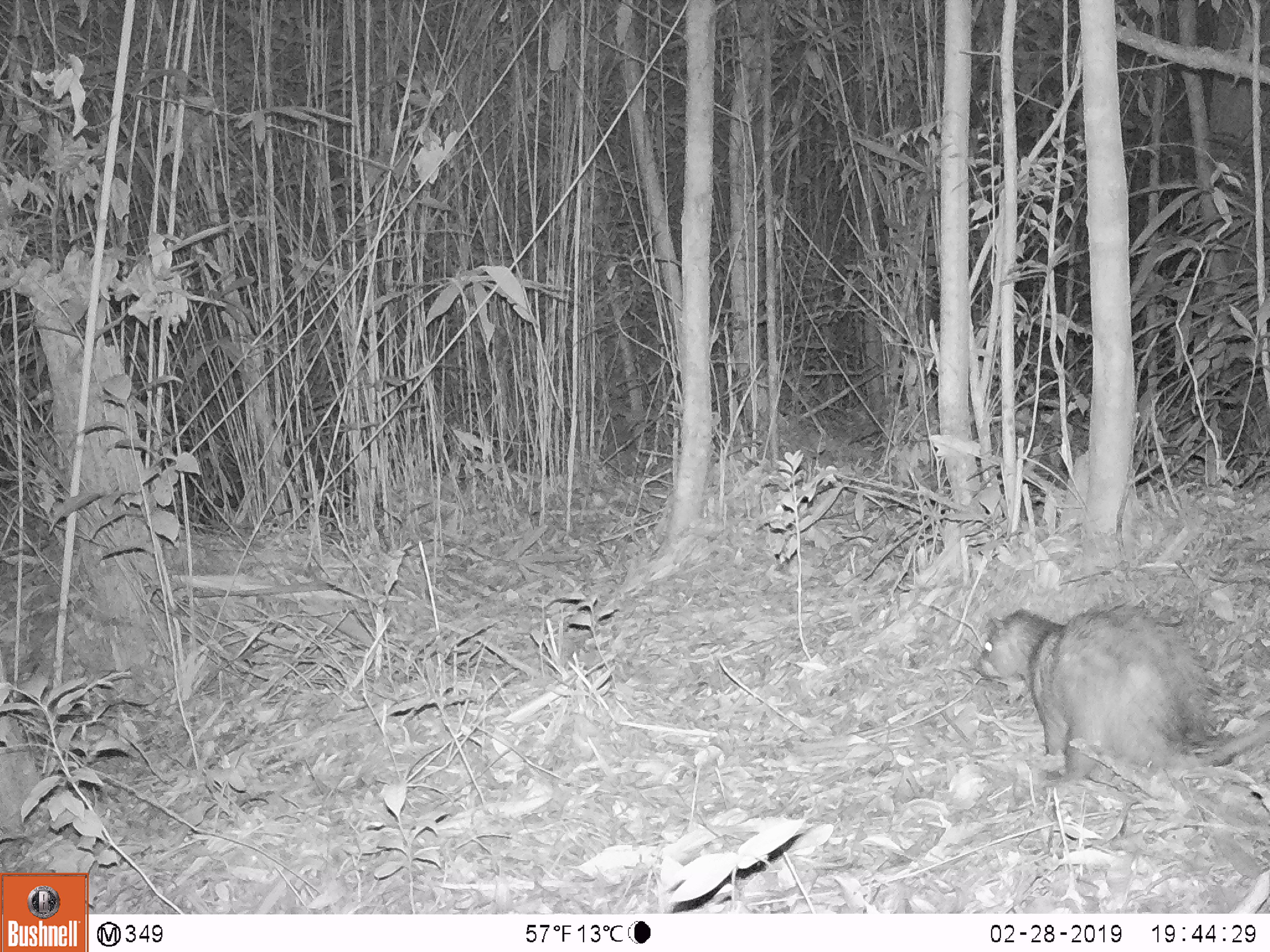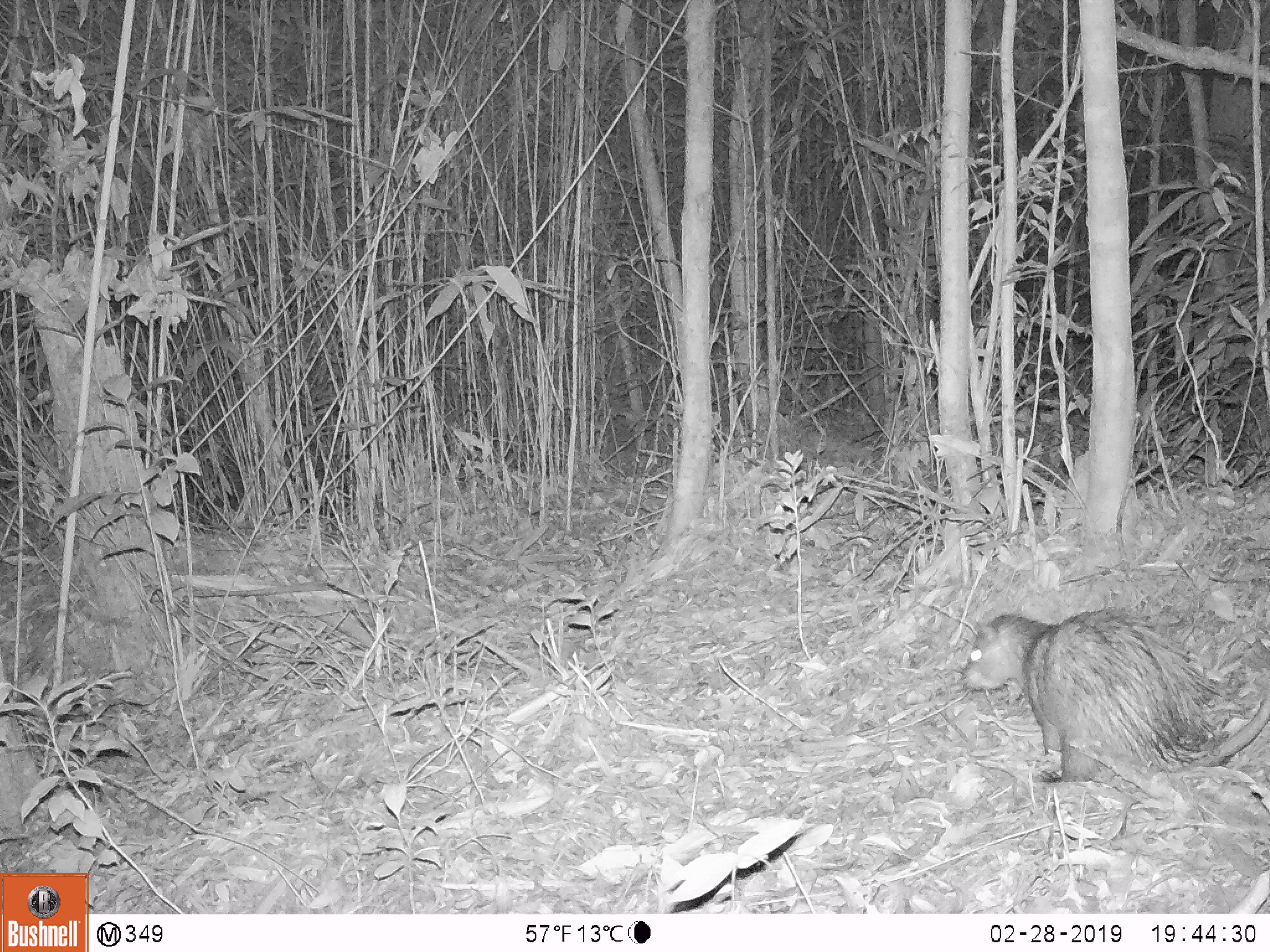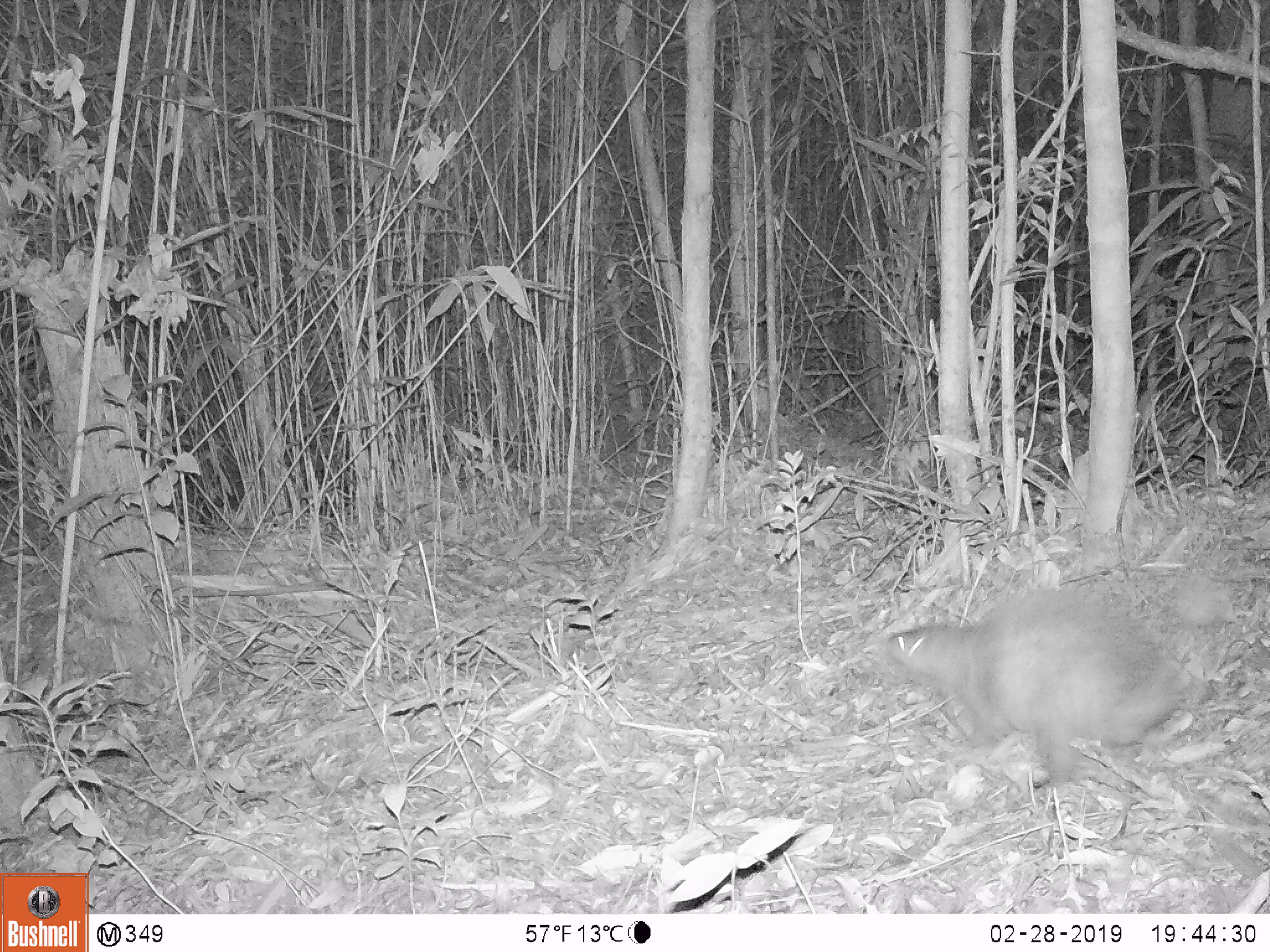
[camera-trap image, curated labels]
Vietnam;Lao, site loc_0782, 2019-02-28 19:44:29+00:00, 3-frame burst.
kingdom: Animalia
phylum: Chordata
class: Mammalia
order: Rodentia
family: Hystricidae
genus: Atherurus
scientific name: Atherurus macrourus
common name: asiatic brush-tailed porcupine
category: asiatic brush tailed porcupine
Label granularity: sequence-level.